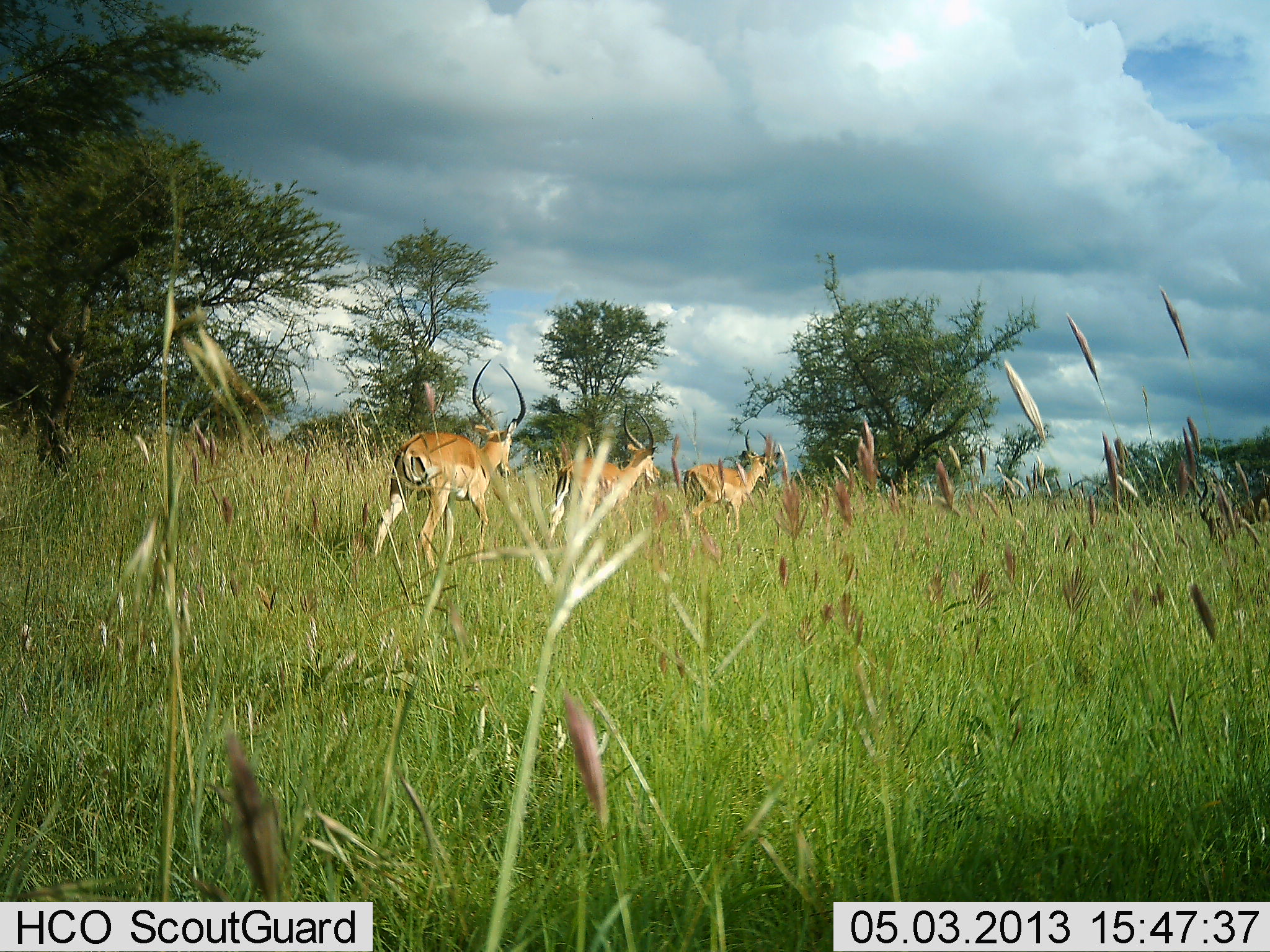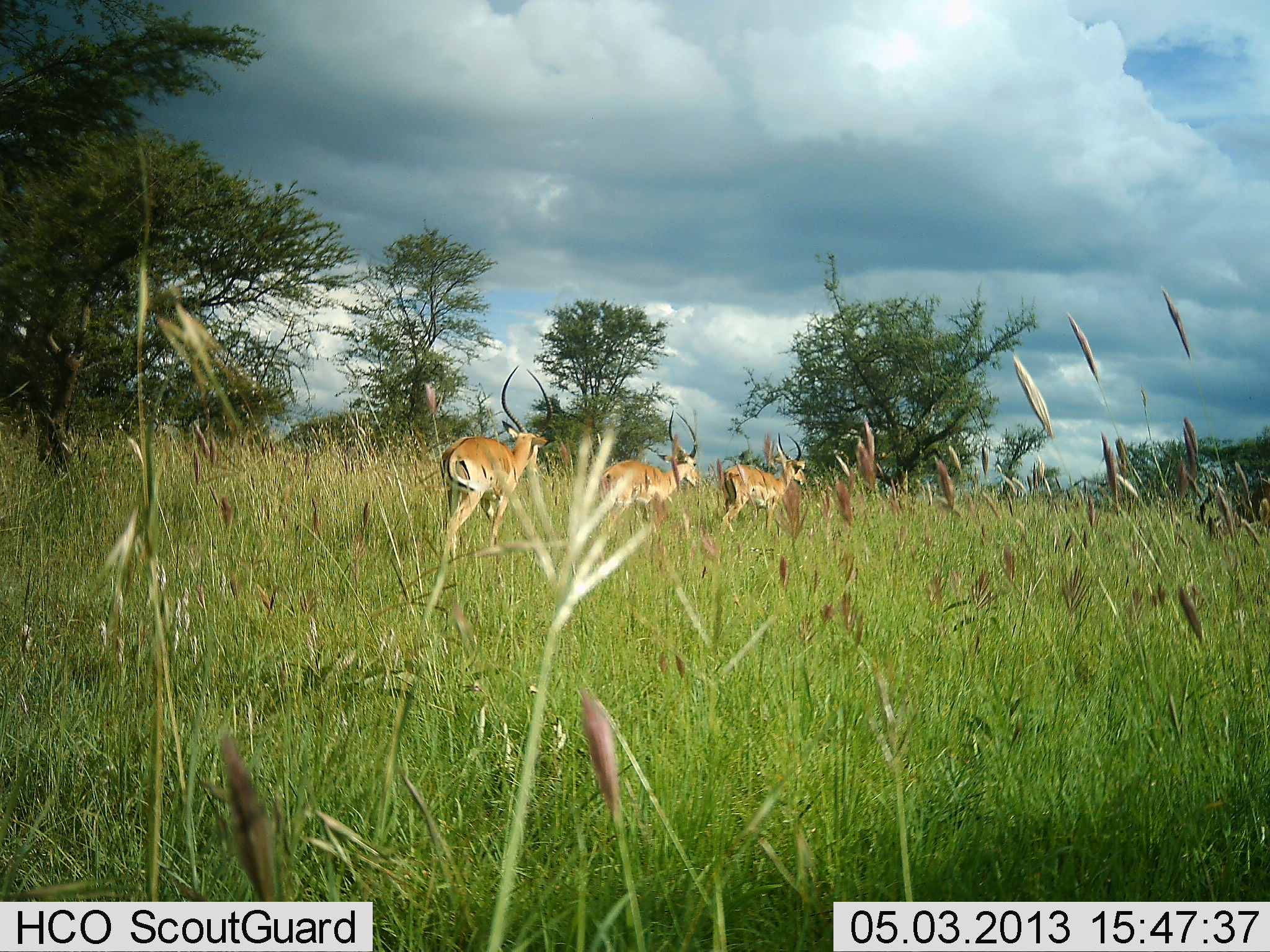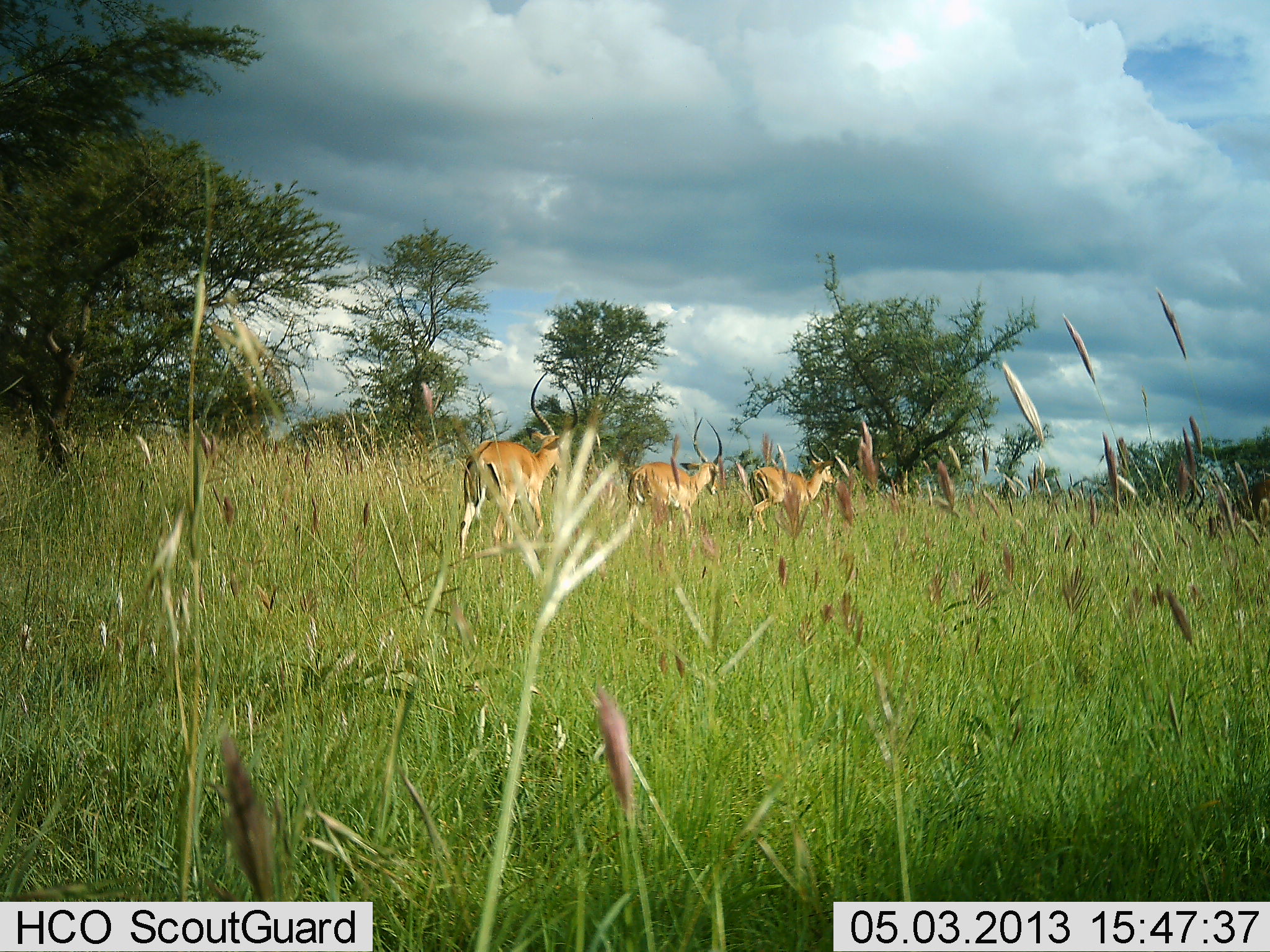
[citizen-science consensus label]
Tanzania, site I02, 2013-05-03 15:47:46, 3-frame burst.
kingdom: Animalia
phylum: Chordata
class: Mammalia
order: Artiodactyla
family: Bovidae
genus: Aepyceros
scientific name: Aepyceros melampus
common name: impala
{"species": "impala (Aepyceros melampus)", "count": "3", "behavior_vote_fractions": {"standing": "6%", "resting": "0%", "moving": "94%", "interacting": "0%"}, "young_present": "0%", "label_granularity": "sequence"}